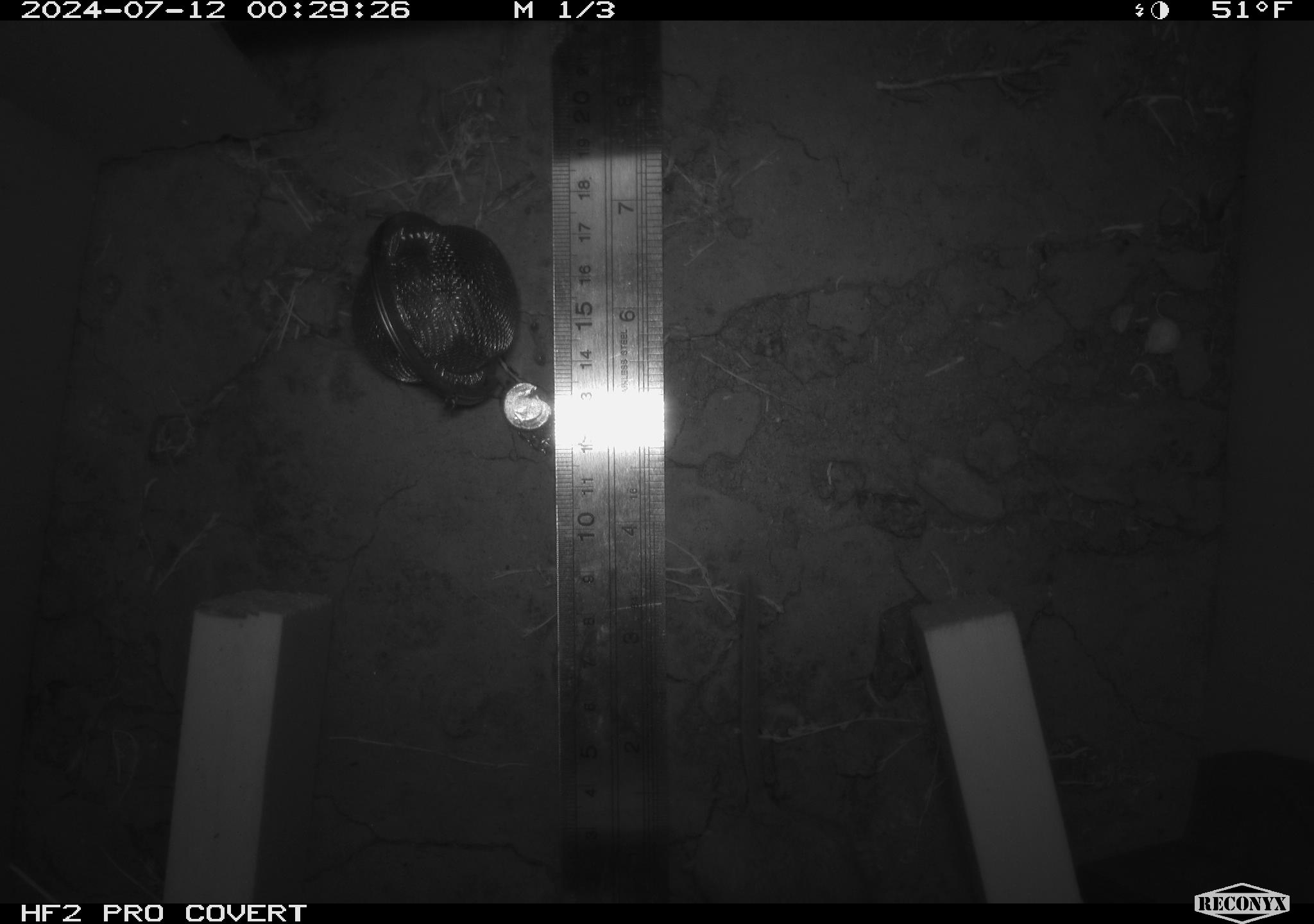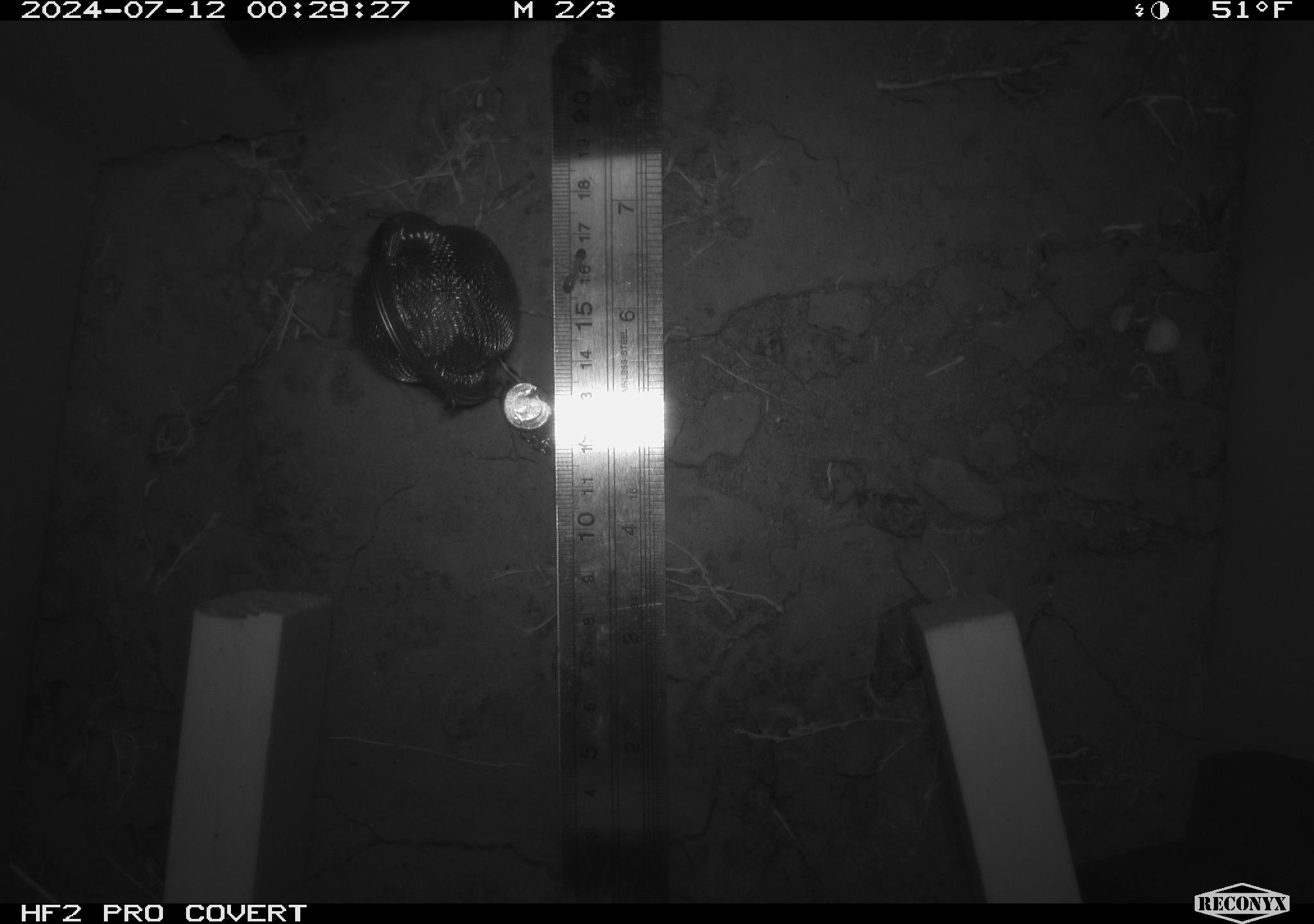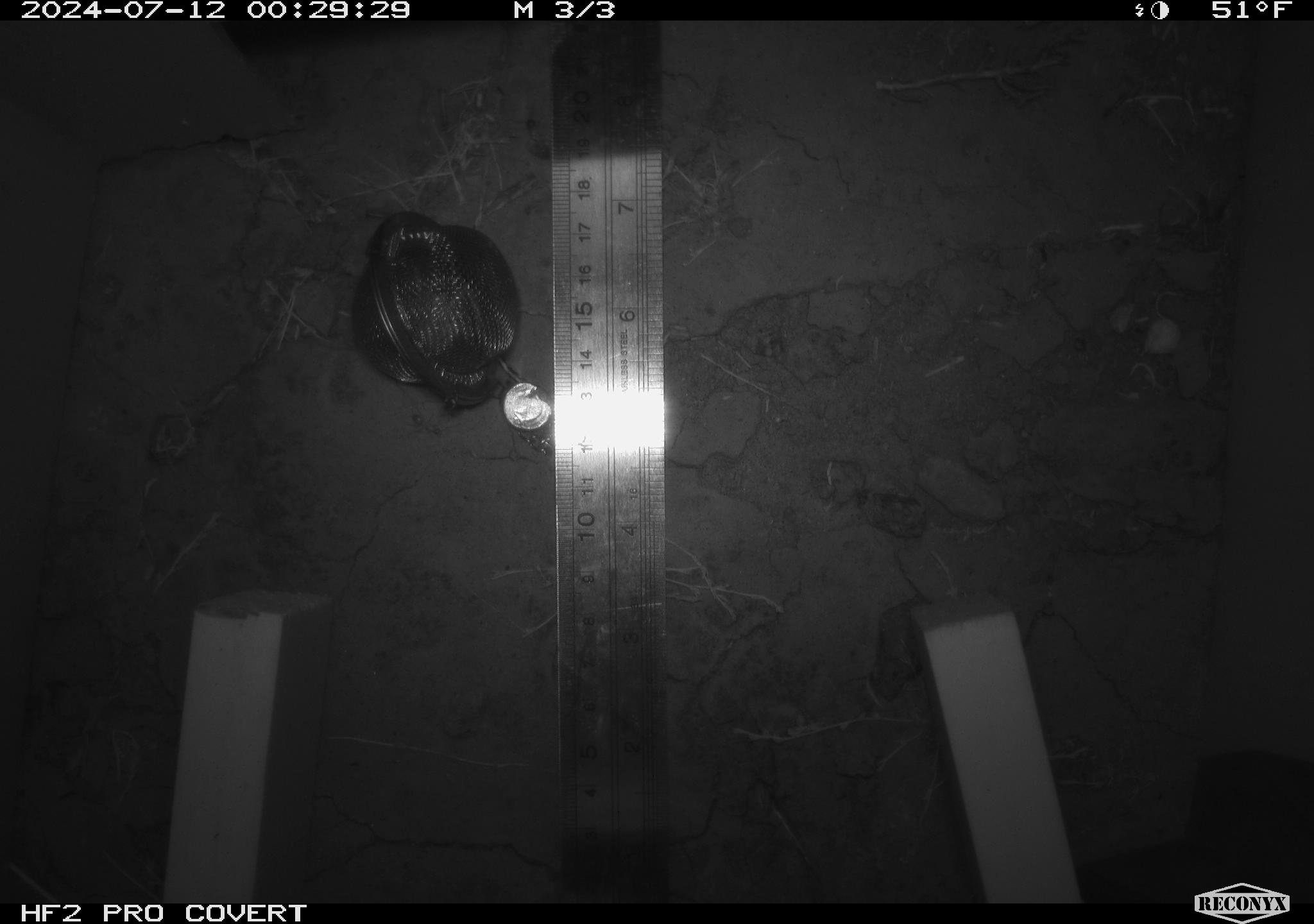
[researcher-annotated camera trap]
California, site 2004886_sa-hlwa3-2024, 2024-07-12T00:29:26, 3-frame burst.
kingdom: Animalia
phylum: Chordata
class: Mammalia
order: Rodentia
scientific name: Rodentia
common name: mouse species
Mouse species (Rodentia).